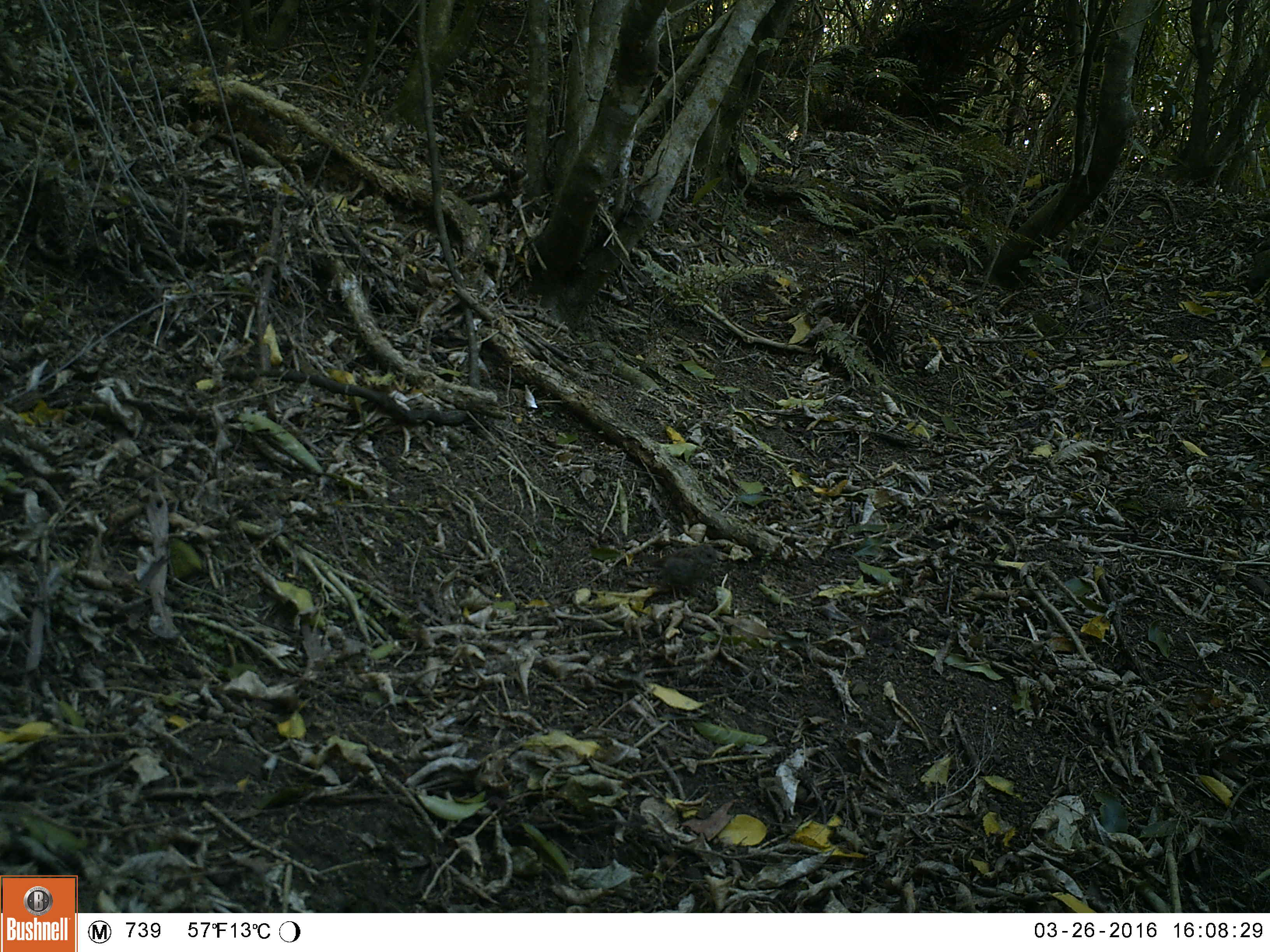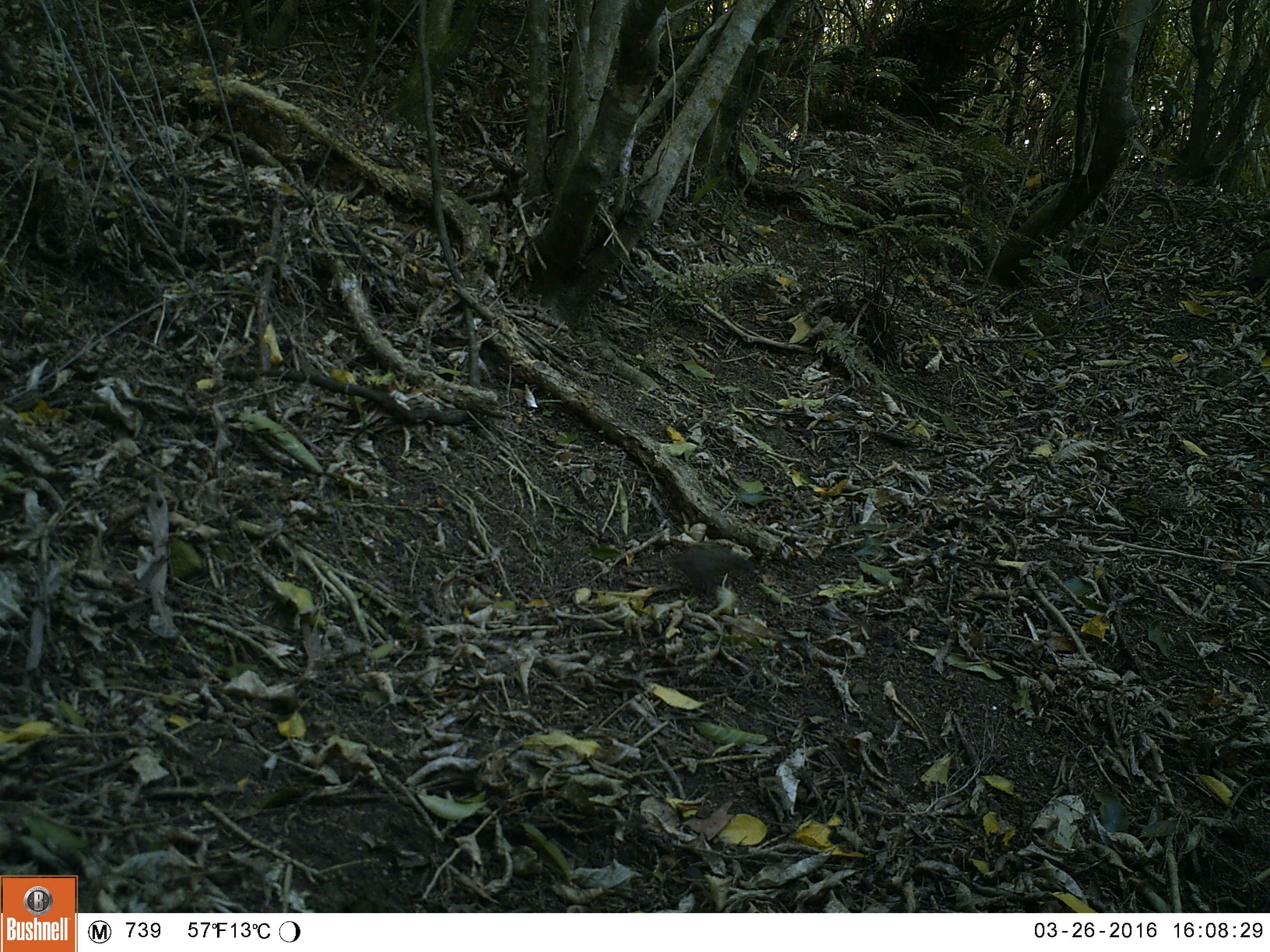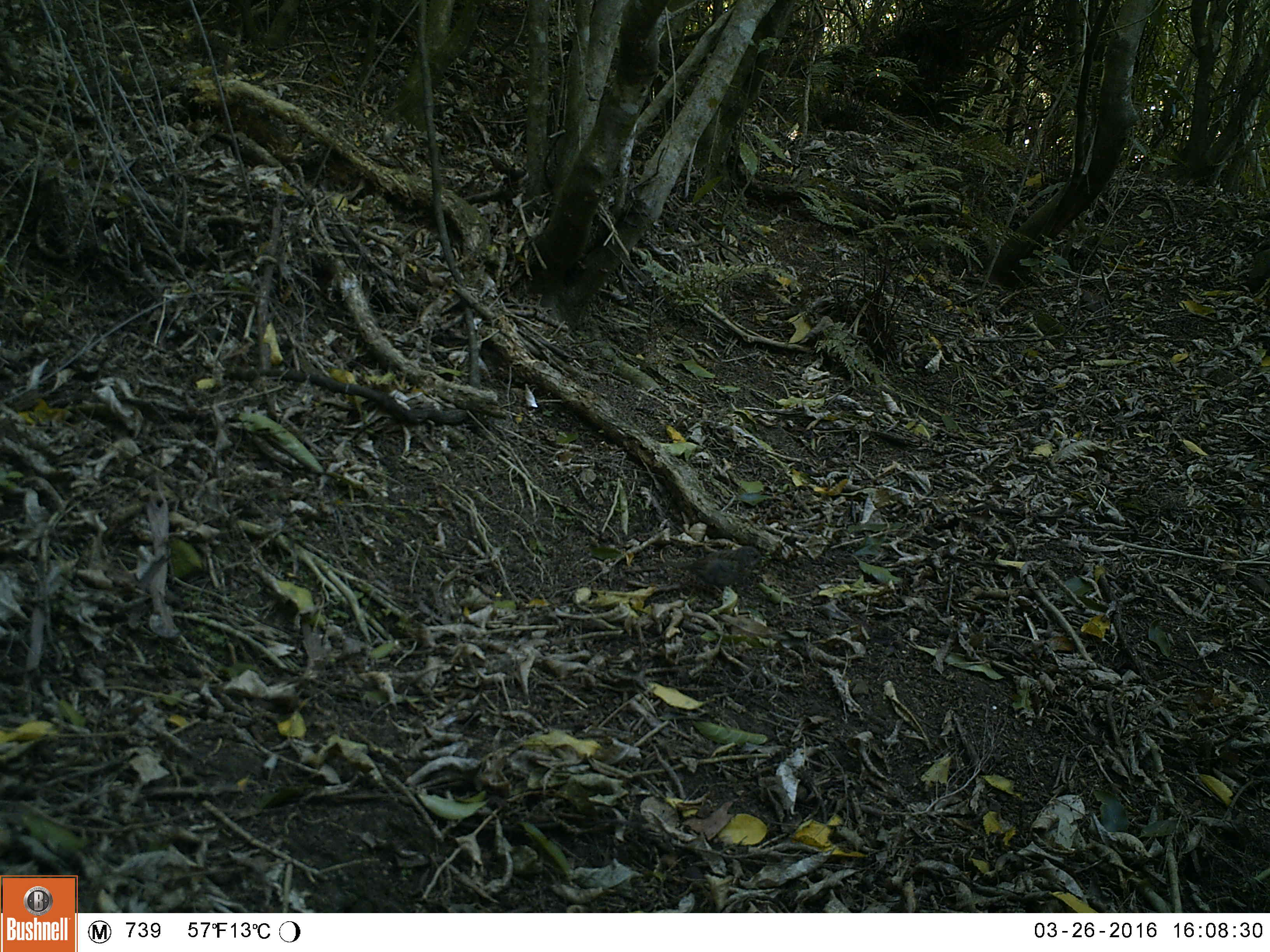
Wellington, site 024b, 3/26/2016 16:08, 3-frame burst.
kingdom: Animalia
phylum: Chordata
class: Aves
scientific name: Aves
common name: bird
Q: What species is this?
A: Bird (Aves).